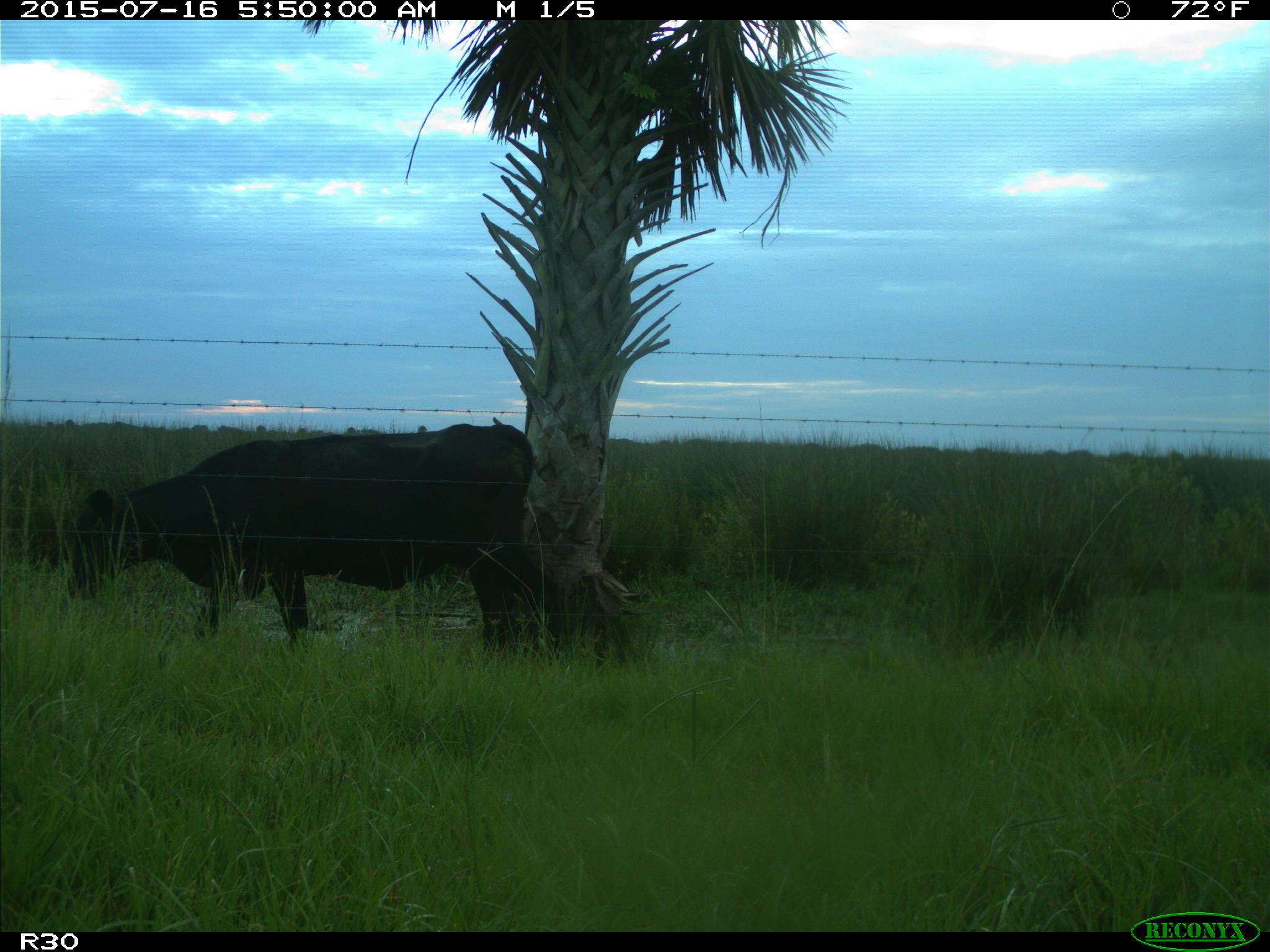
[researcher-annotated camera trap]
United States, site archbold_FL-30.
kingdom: Animalia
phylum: Chordata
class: Mammalia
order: Artiodactyla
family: Bovidae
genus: Bos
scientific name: Bos taurus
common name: domestic cow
Bos taurus (domestic cow).